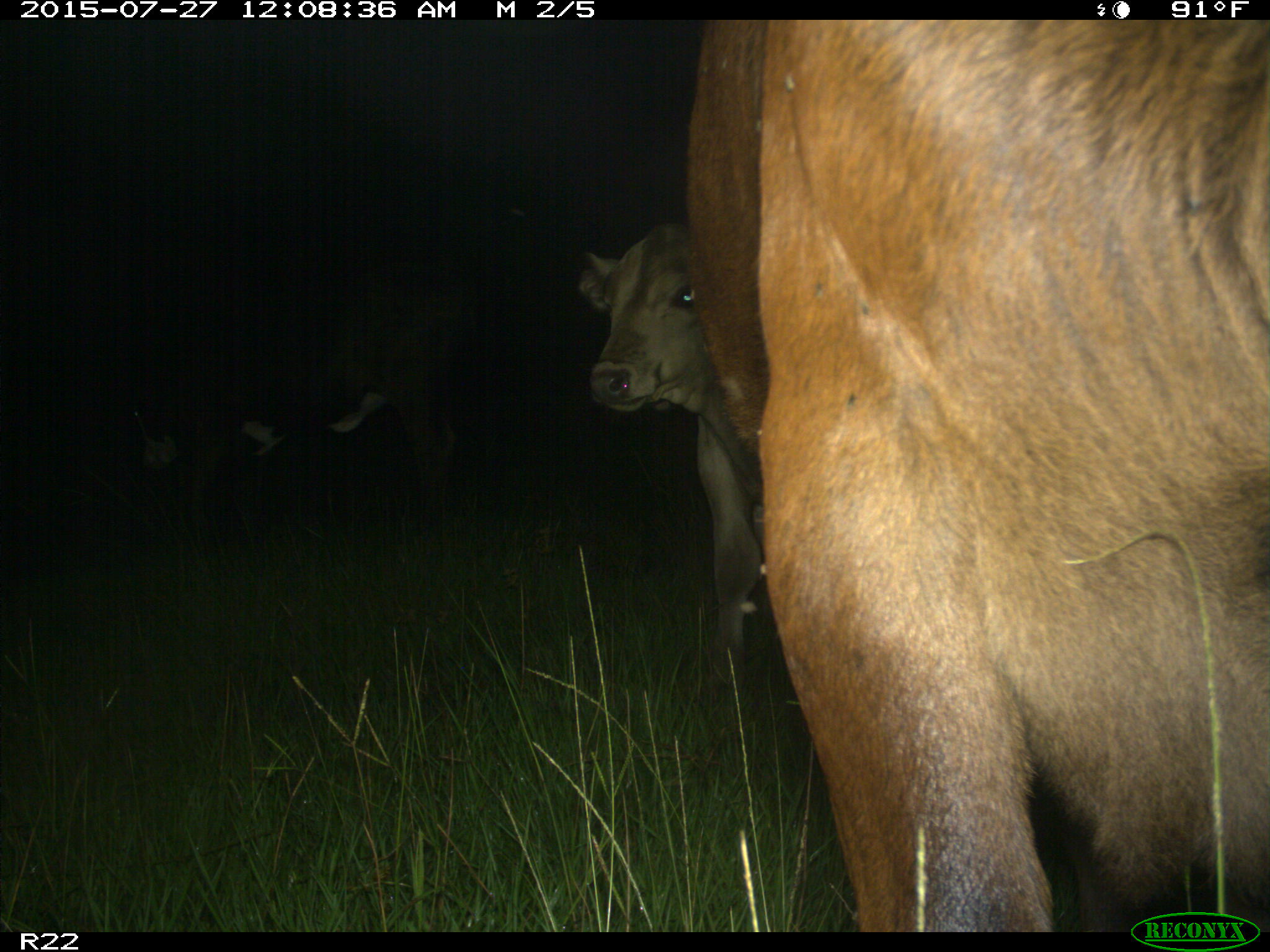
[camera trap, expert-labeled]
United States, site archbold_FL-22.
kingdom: Animalia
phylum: Chordata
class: Mammalia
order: Artiodactyla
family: Bovidae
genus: Bos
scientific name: Bos taurus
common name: domestic cow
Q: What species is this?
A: Bos taurus (domestic cow).